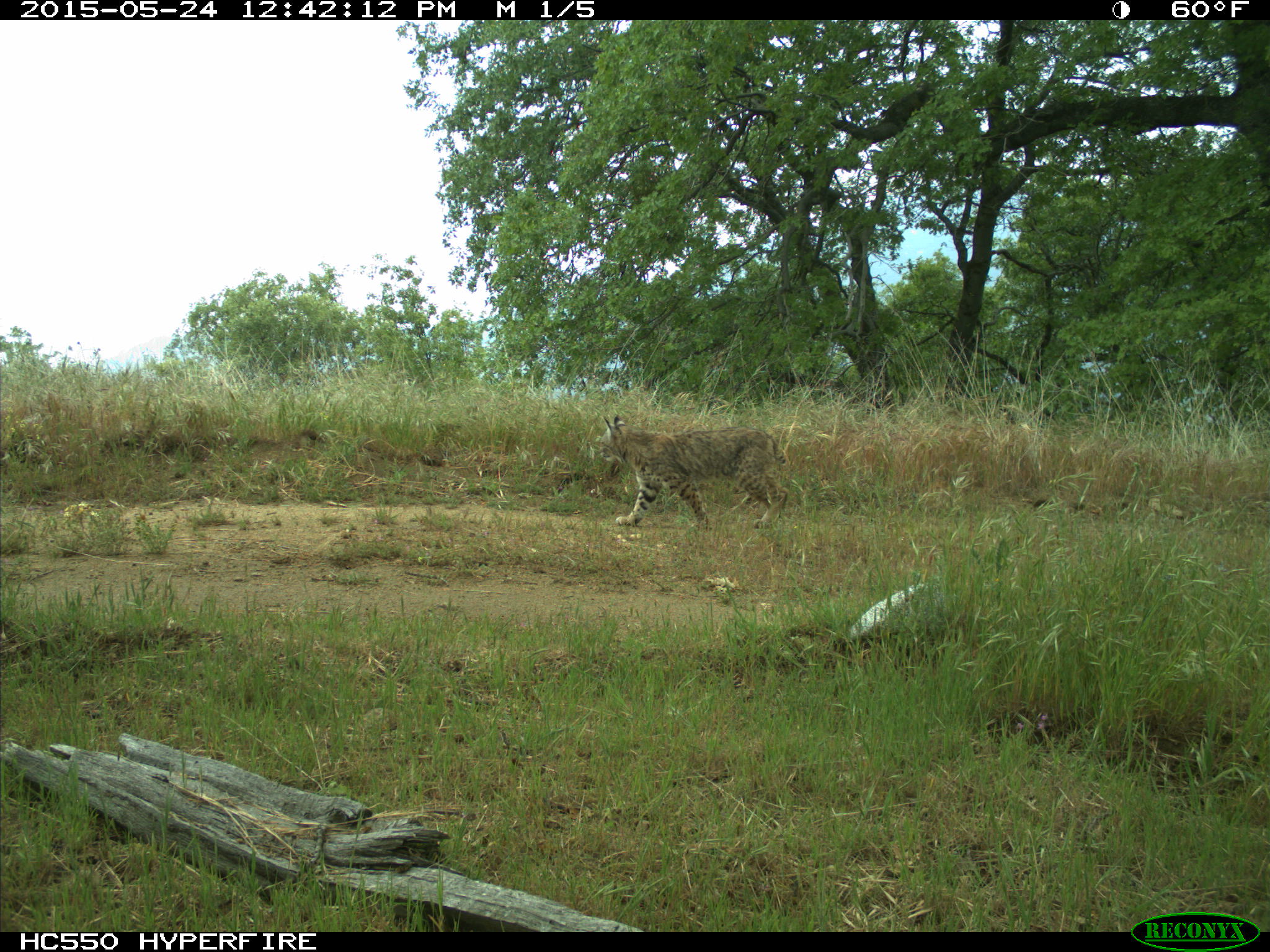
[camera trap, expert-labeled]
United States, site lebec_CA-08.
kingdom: Animalia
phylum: Chordata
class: Mammalia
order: Carnivora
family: Felidae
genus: Lynx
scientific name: Lynx rufus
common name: bobcat